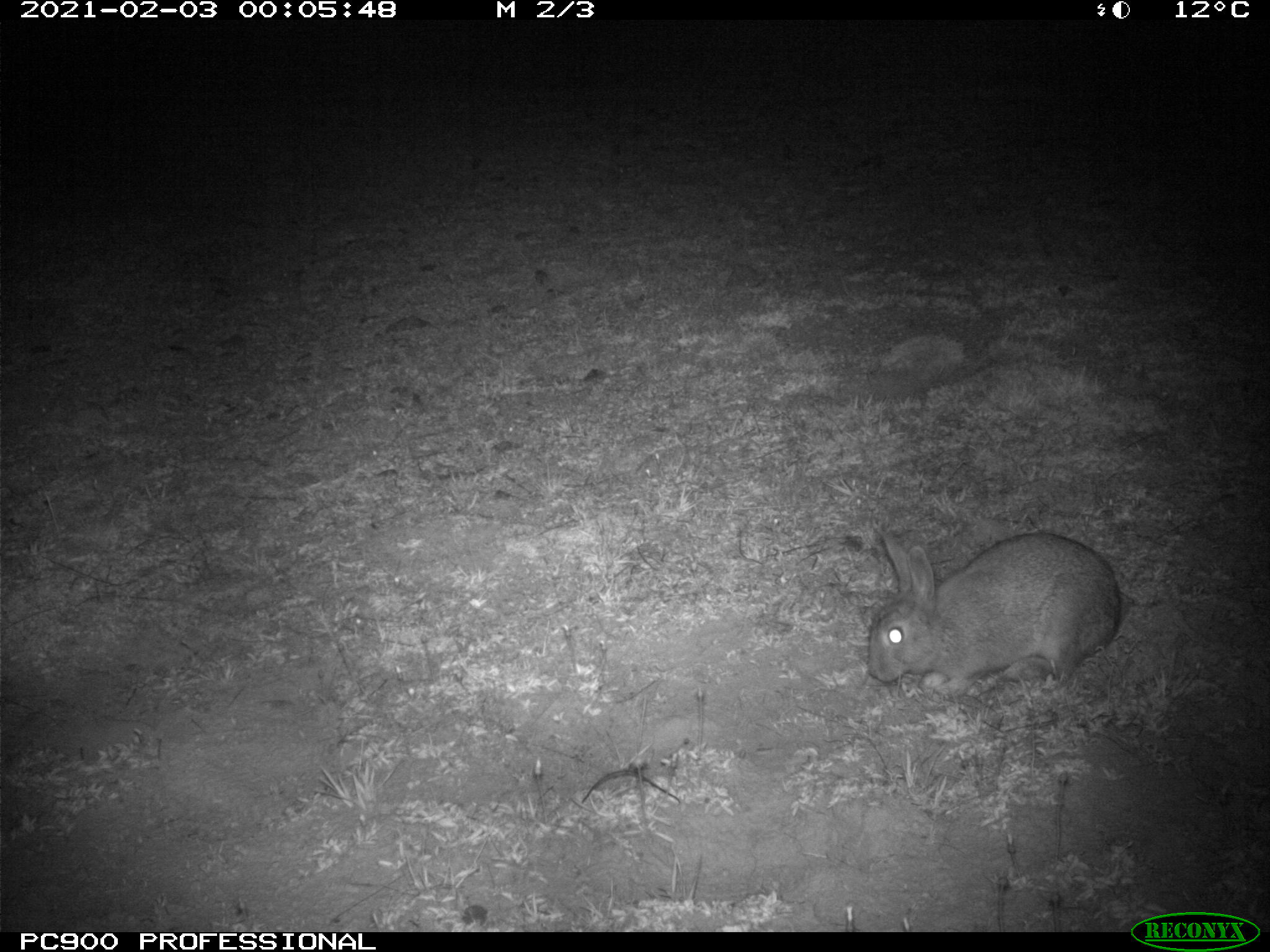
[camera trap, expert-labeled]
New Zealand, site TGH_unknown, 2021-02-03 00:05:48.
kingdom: Animalia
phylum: Chordata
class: Mammalia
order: Lagomorpha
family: Leporidae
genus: Oryctolagus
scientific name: Oryctolagus cuniculus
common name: european rabbit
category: rabbit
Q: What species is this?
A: Rabbit (european rabbit) (Oryctolagus cuniculus).